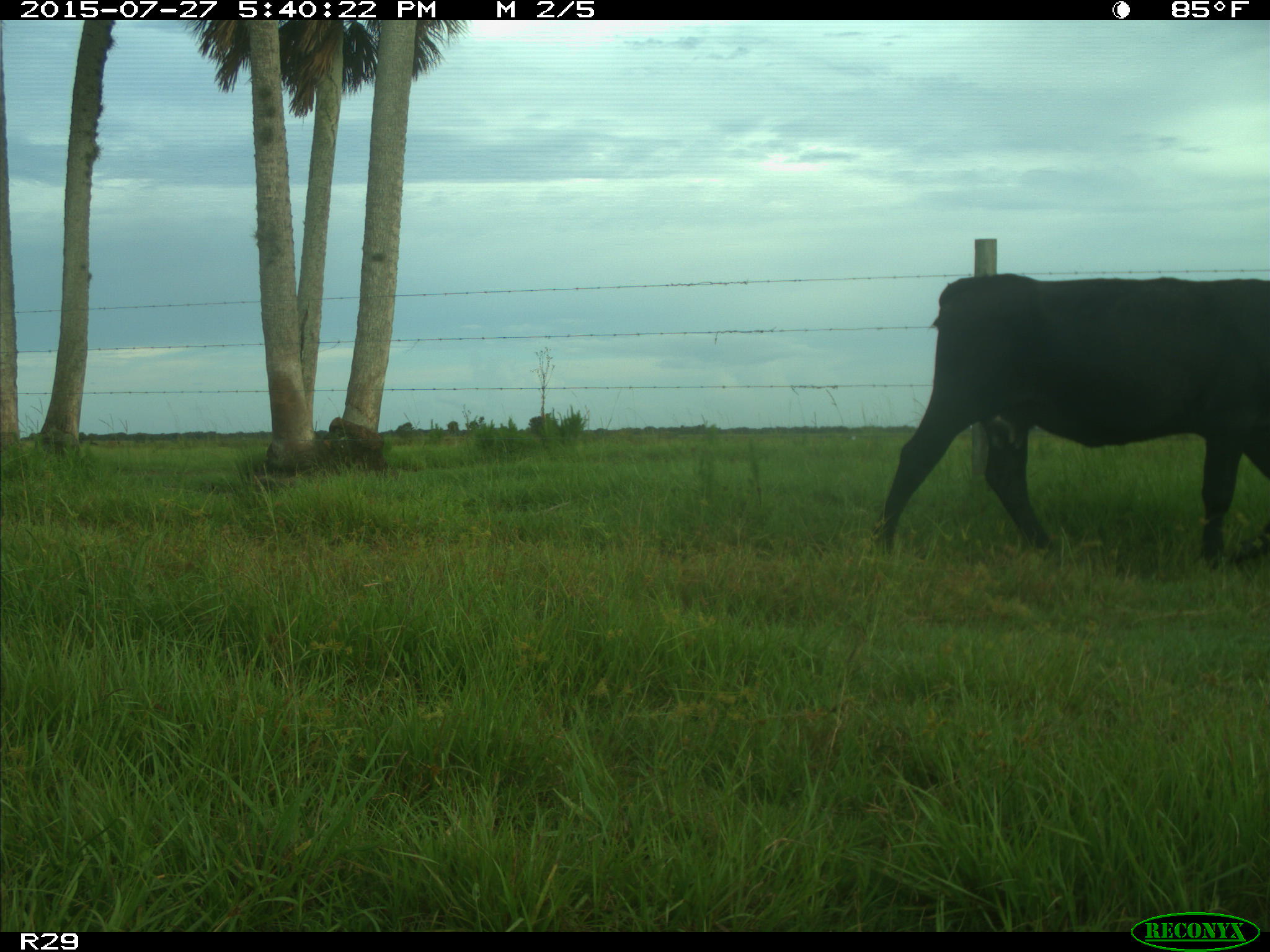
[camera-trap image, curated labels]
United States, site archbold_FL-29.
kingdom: Animalia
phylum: Chordata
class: Mammalia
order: Artiodactyla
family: Bovidae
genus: Bos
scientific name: Bos taurus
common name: domestic cow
Bos taurus (domestic cow).